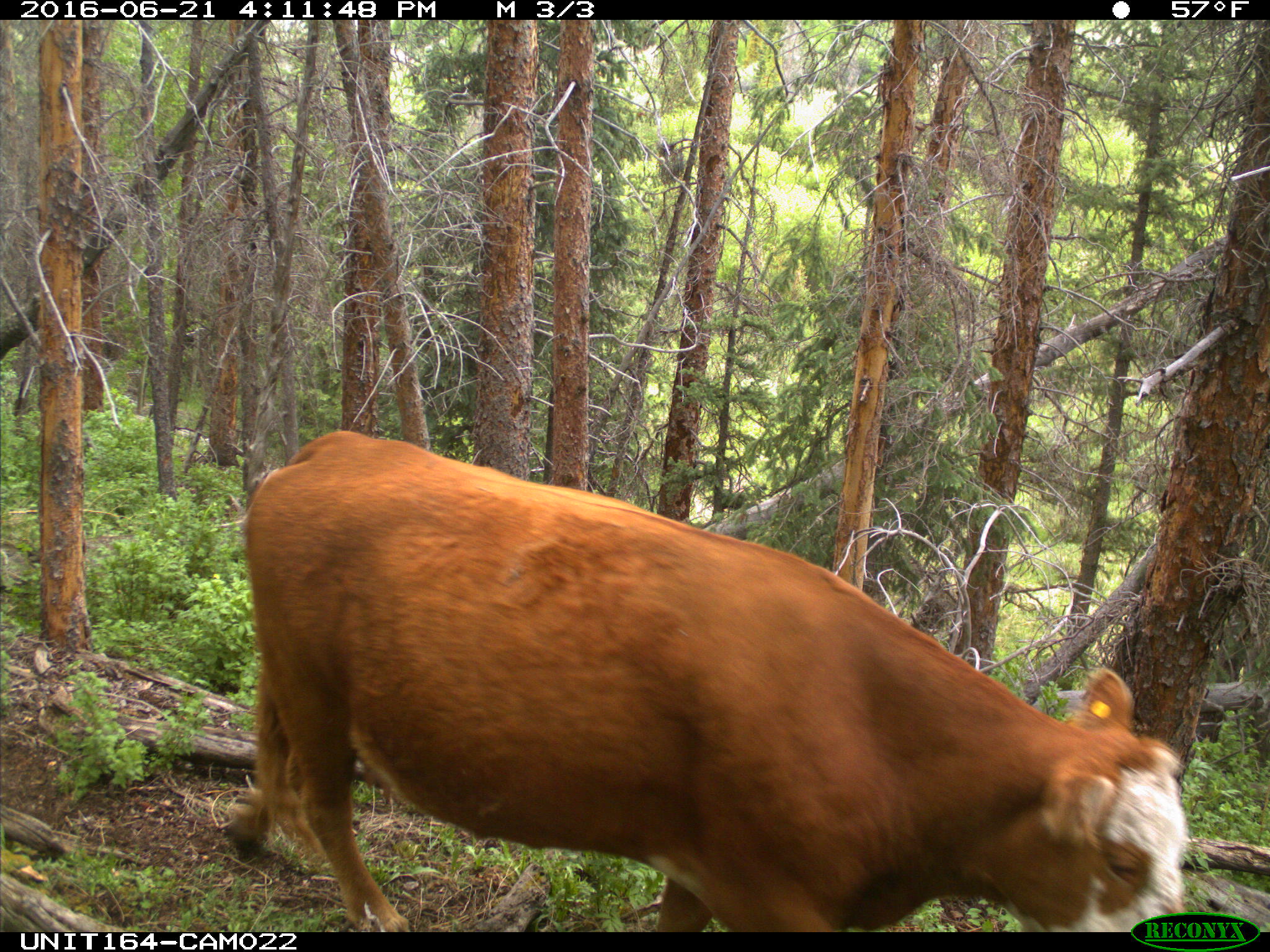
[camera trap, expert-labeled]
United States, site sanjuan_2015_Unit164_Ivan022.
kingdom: Animalia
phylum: Chordata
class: Mammalia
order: Artiodactyla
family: Bovidae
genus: Bos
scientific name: Bos taurus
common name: domestic cow